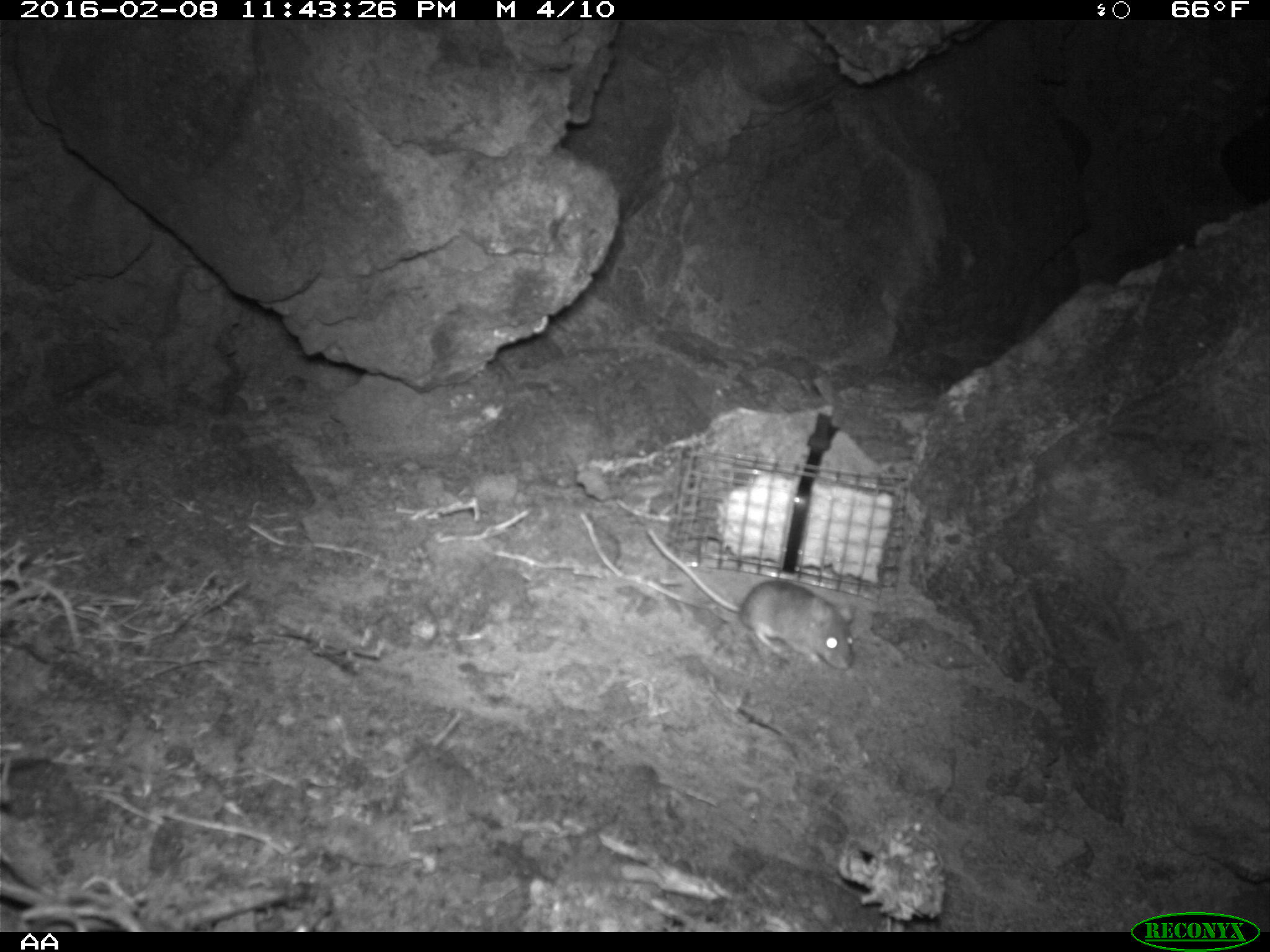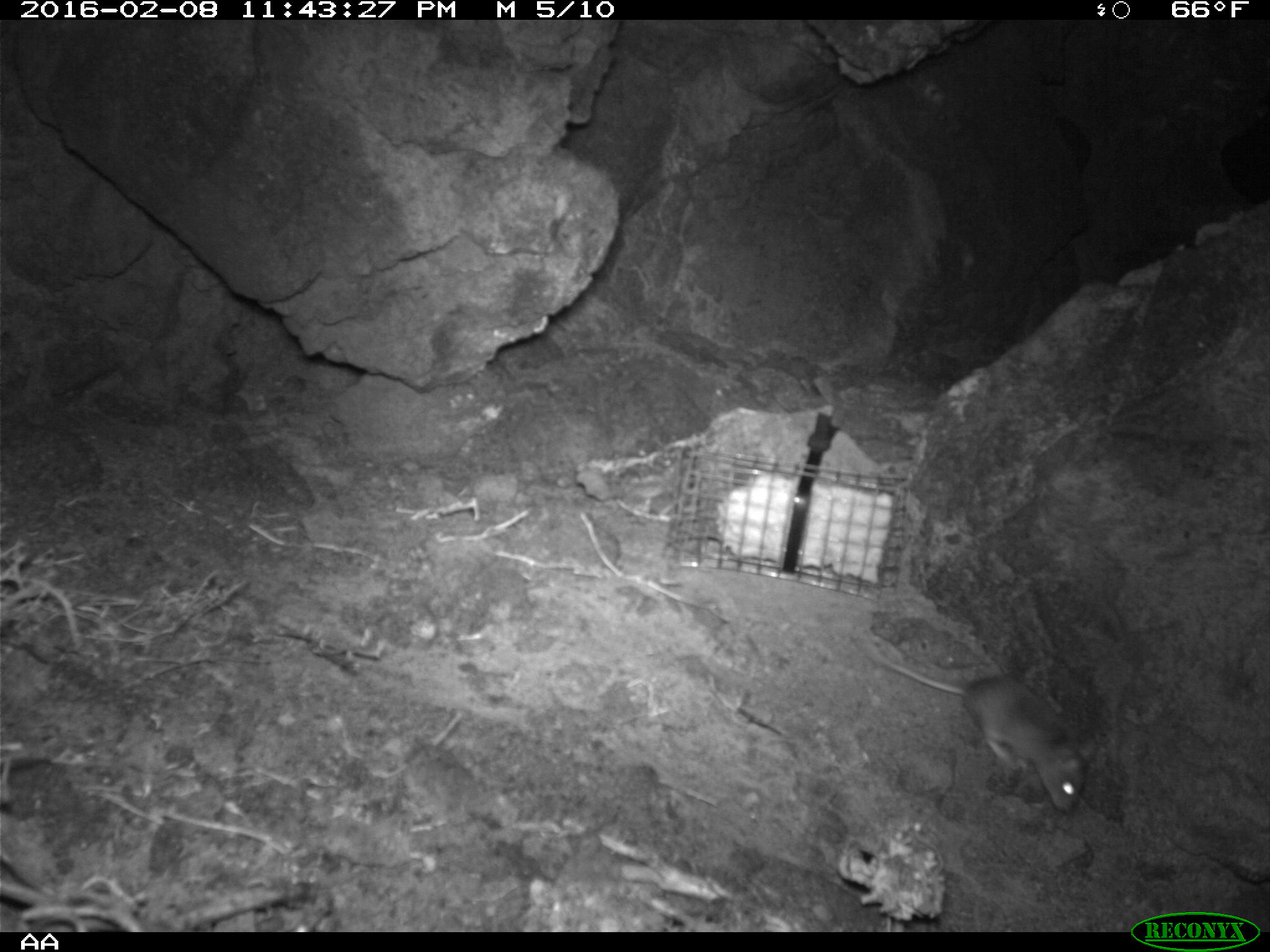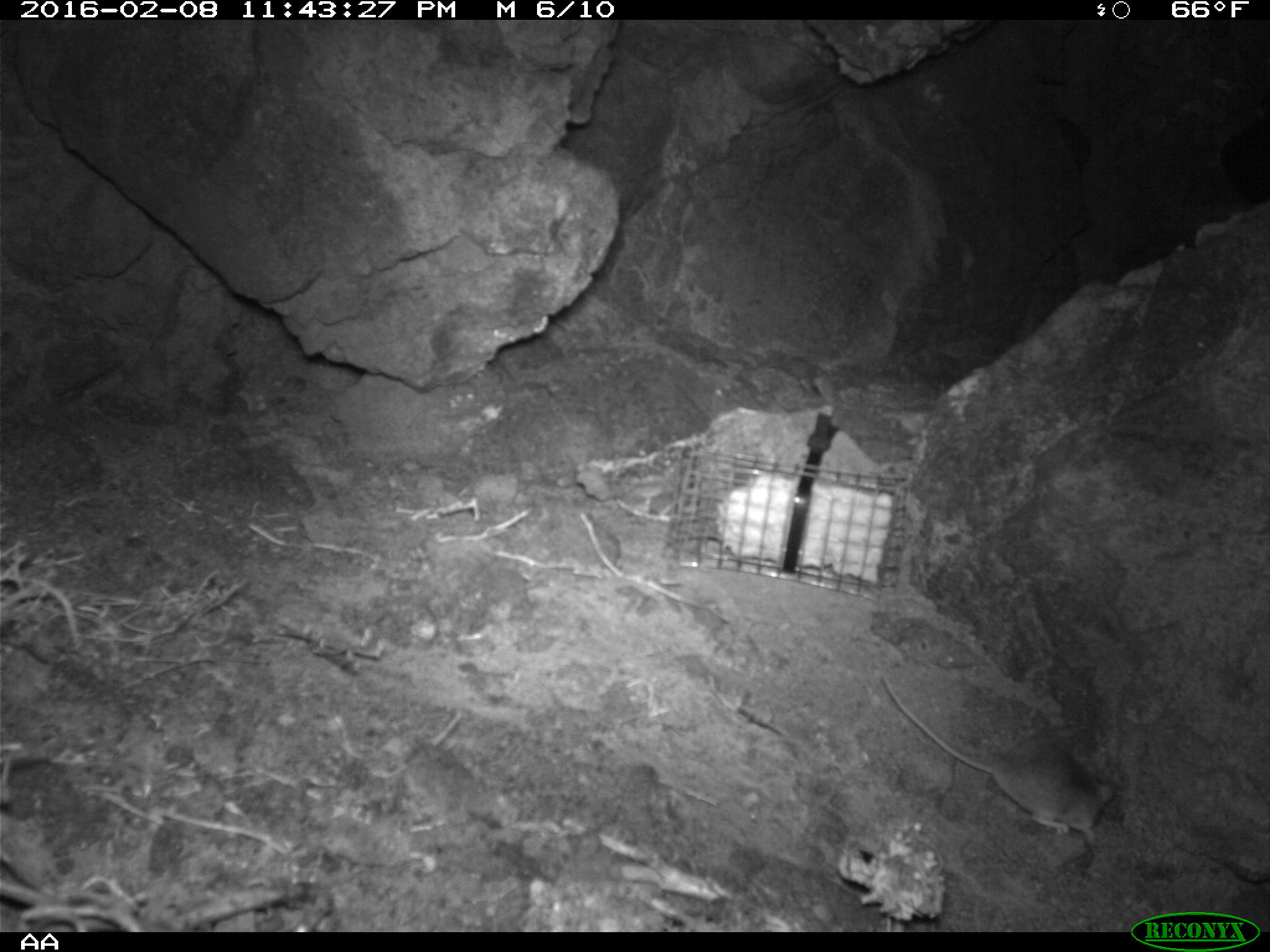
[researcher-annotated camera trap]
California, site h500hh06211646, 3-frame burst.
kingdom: Animalia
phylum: Chordata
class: Mammalia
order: Rodentia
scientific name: Rodentia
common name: rodent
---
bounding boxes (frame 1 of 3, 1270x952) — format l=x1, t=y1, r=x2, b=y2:
rodent: l=646, t=529, r=856, b=669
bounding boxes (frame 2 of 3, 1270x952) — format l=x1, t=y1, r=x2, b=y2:
rodent: l=864, t=638, r=1093, b=810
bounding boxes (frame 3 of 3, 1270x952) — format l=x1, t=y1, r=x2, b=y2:
rodent: l=880, t=674, r=1119, b=853